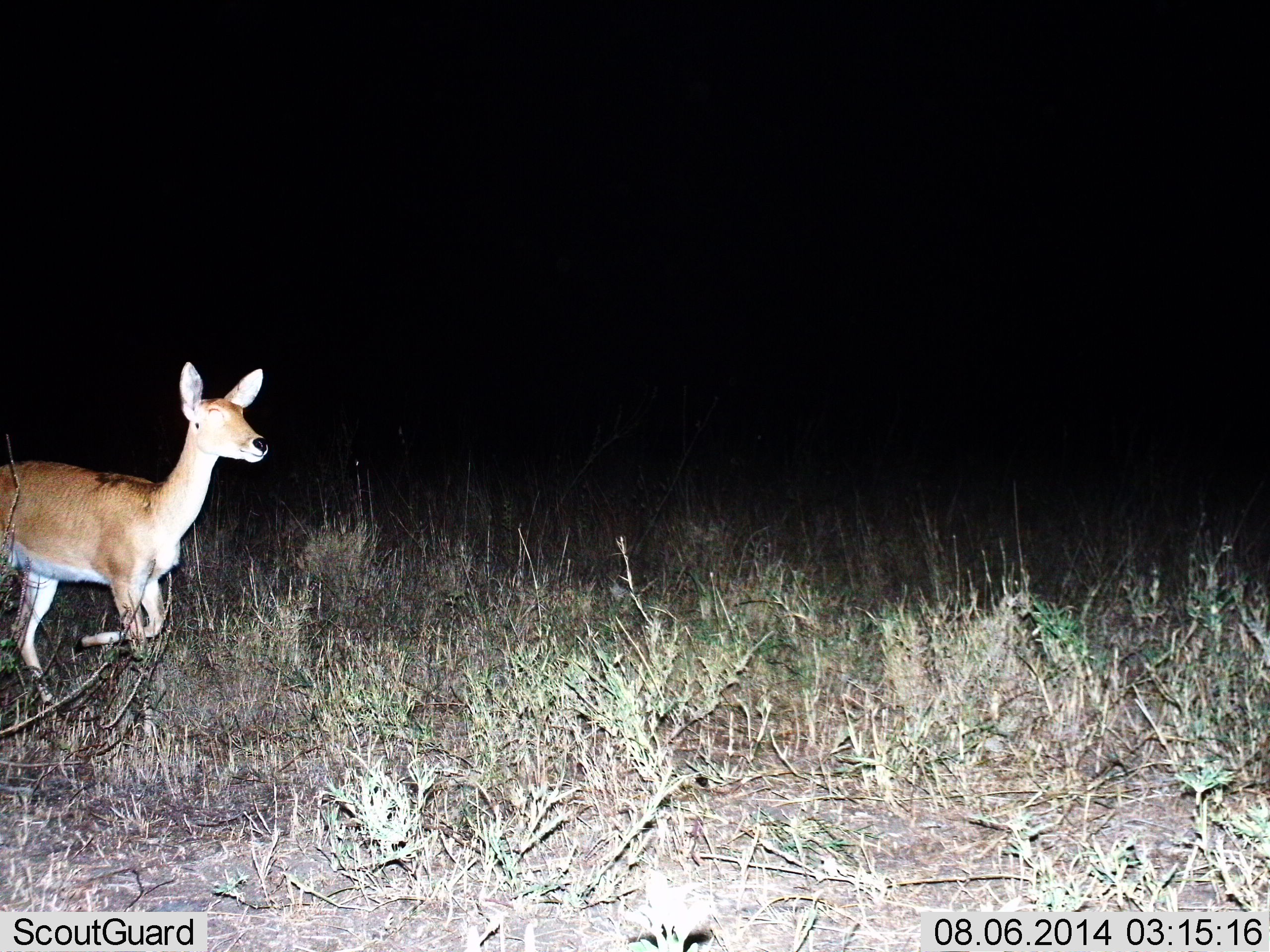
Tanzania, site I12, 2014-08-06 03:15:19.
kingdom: Animalia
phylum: Chordata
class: Mammalia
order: Artiodactyla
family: Bovidae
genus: Redunca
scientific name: Redunca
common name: reedbuck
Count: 1.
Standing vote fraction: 18%.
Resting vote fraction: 0%.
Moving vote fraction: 82%.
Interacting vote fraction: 0%.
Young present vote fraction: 0%.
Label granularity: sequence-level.